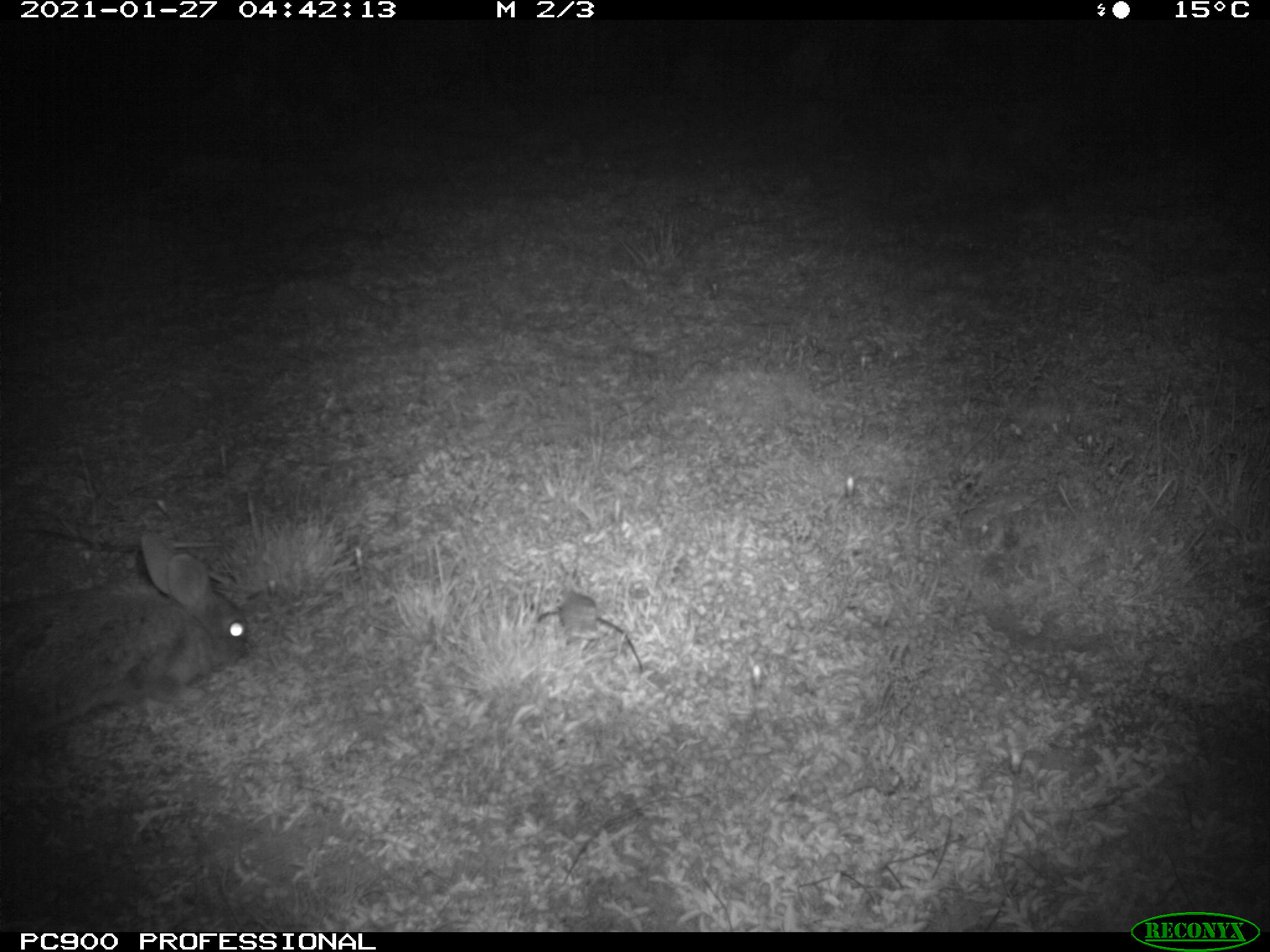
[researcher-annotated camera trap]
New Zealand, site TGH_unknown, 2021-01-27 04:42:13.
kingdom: Animalia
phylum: Chordata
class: Mammalia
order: Lagomorpha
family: Leporidae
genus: Oryctolagus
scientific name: Oryctolagus cuniculus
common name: european rabbit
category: rabbit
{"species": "rabbit (european rabbit) (Oryctolagus cuniculus)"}